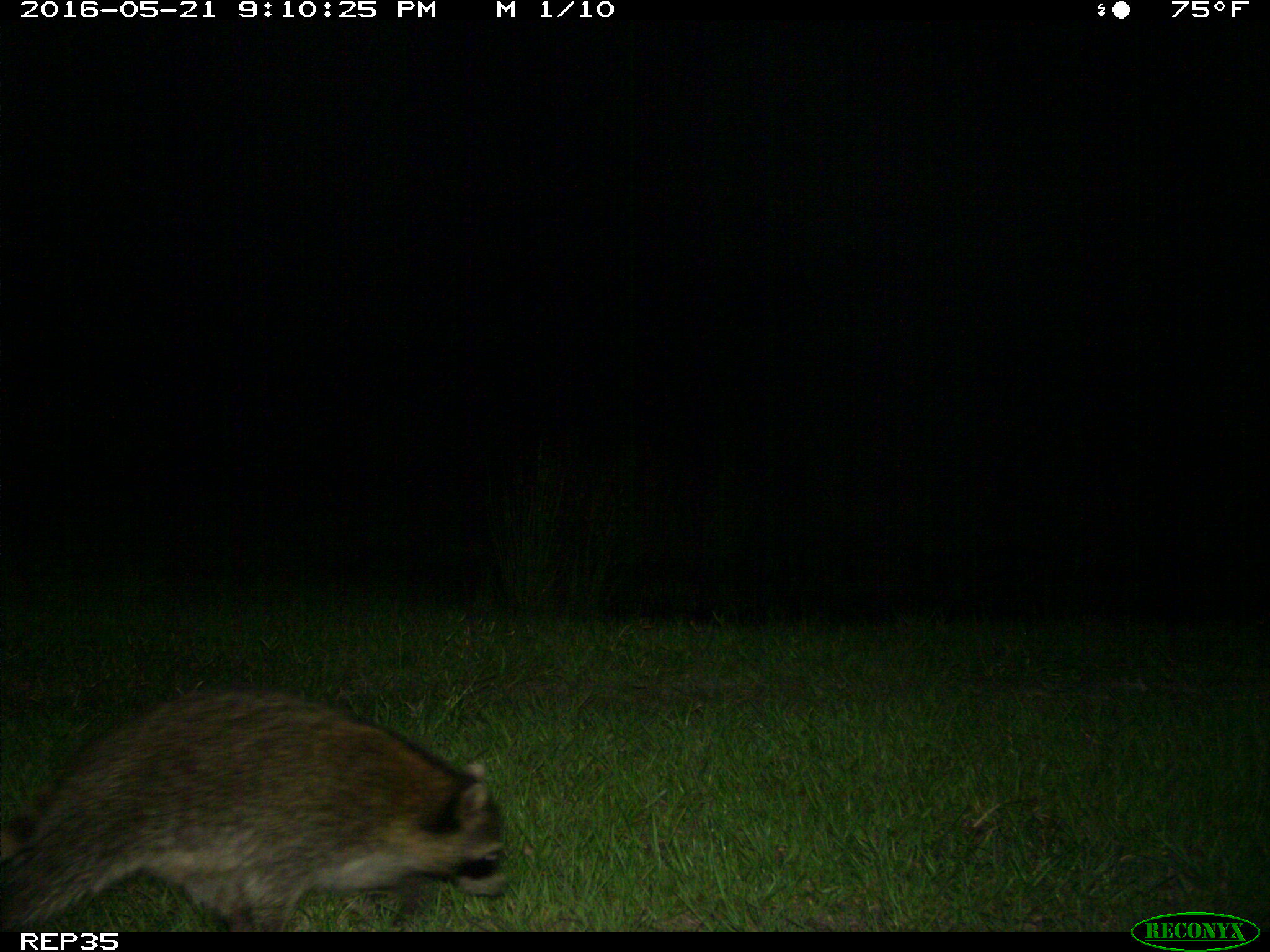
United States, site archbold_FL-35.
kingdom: Animalia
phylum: Chordata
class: Mammalia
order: Carnivora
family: Procyonidae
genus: Procyon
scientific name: Procyon lotor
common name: common raccoon